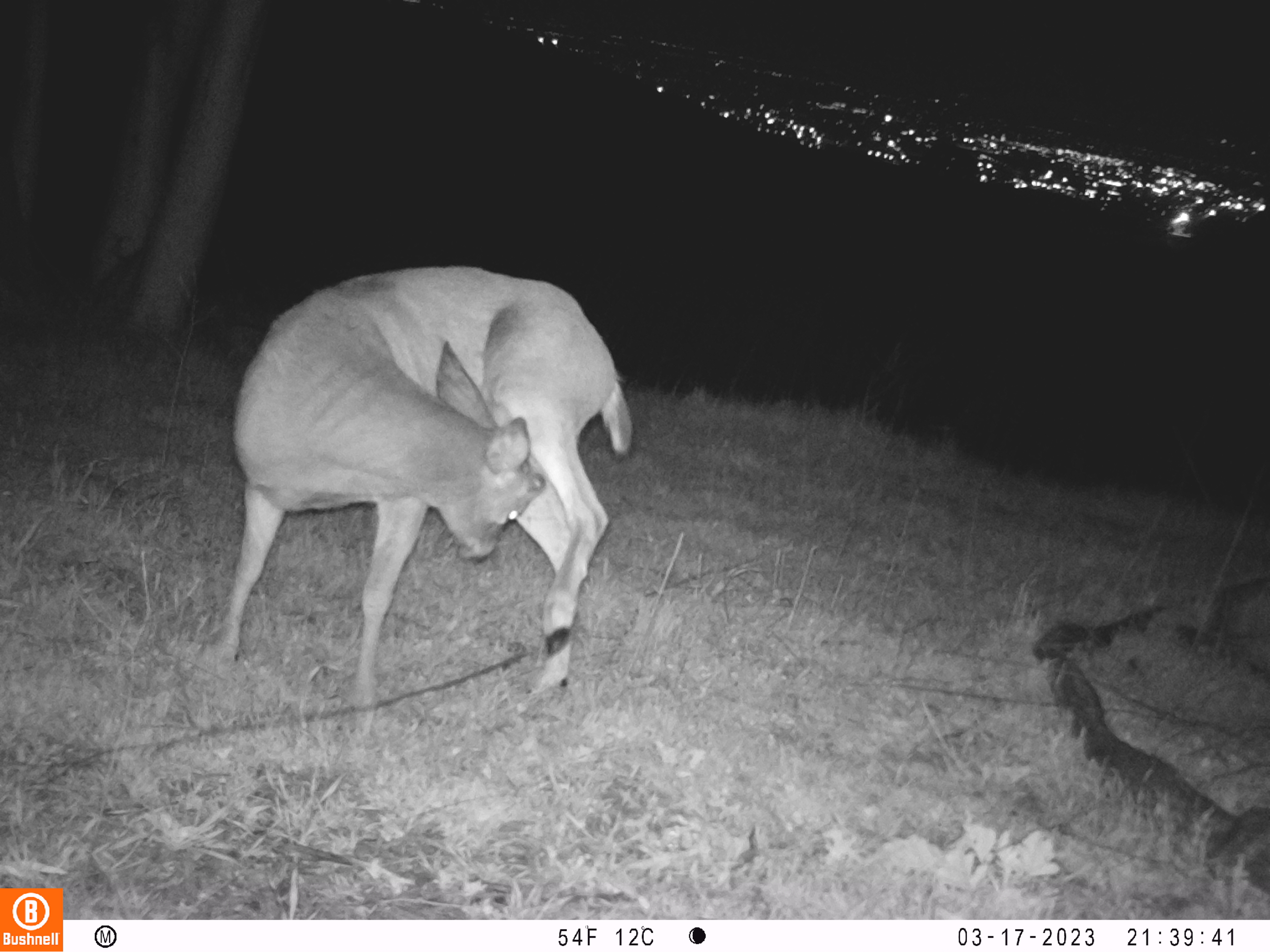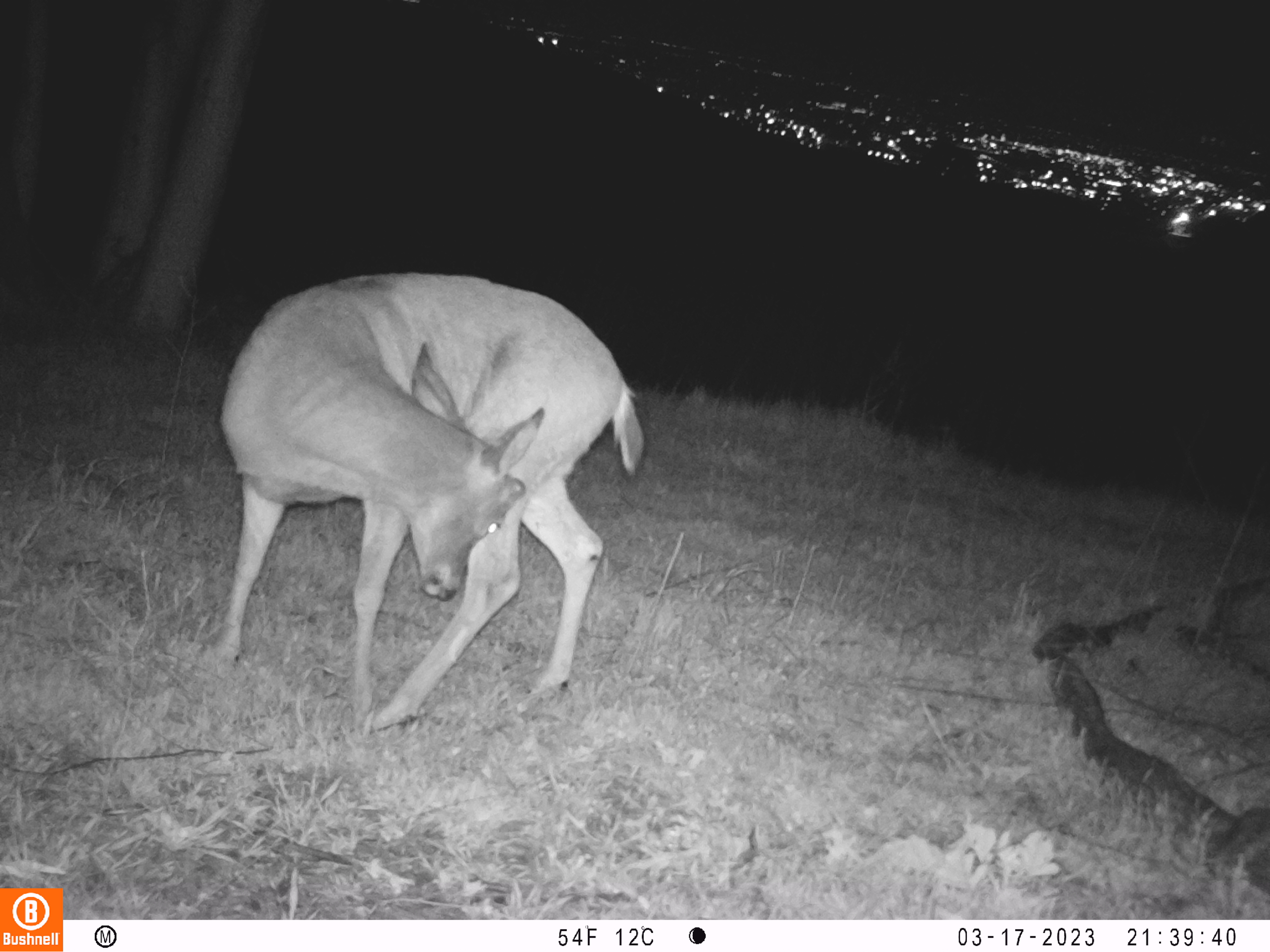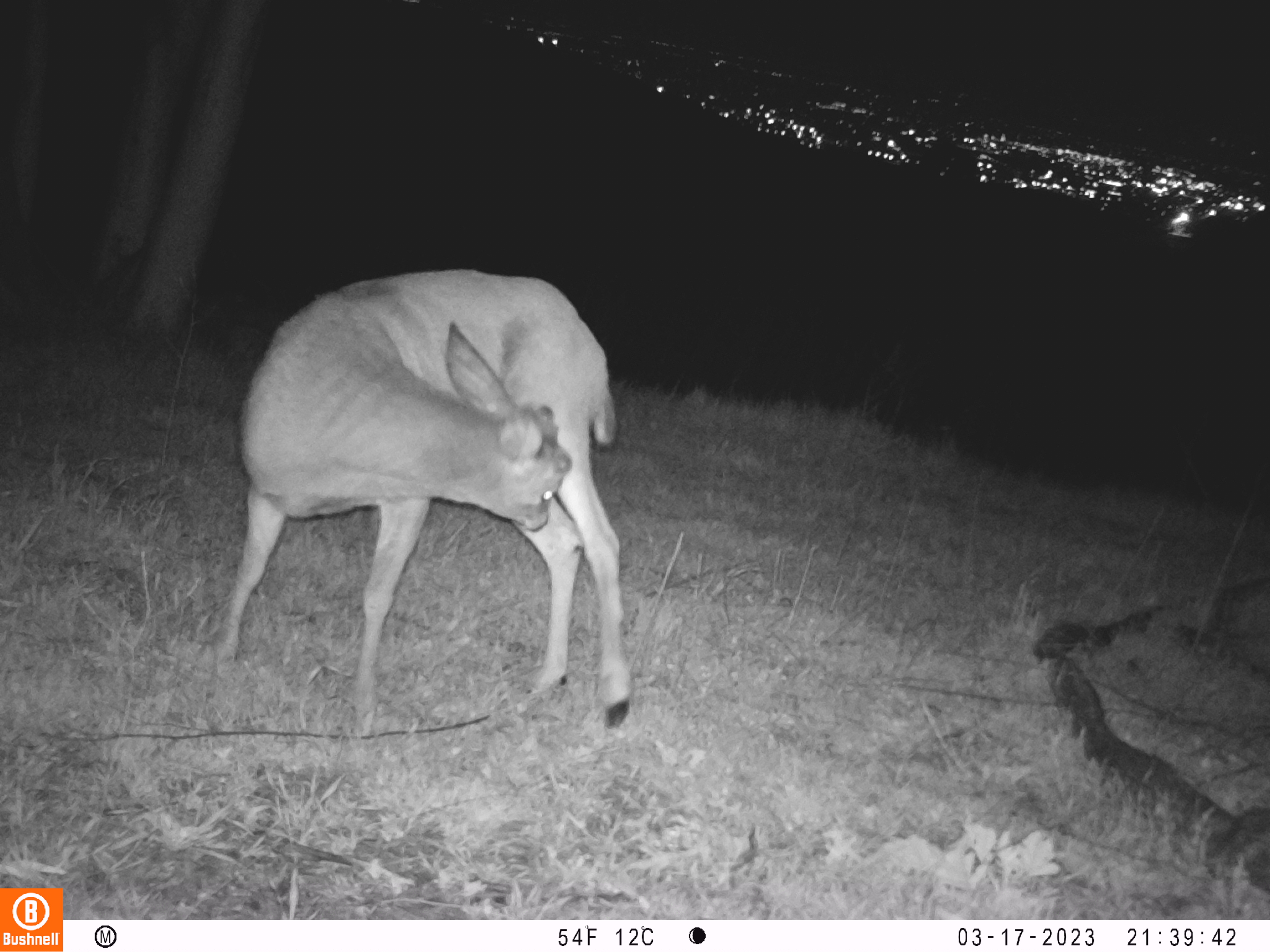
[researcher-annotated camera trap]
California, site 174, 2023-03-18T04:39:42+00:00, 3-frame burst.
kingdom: Animalia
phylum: Chordata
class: Mammalia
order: Artiodactyla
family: Cervidae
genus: Odocoileus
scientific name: Odocoileus hemionus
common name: mule deer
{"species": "mule deer (Odocoileus hemionus)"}